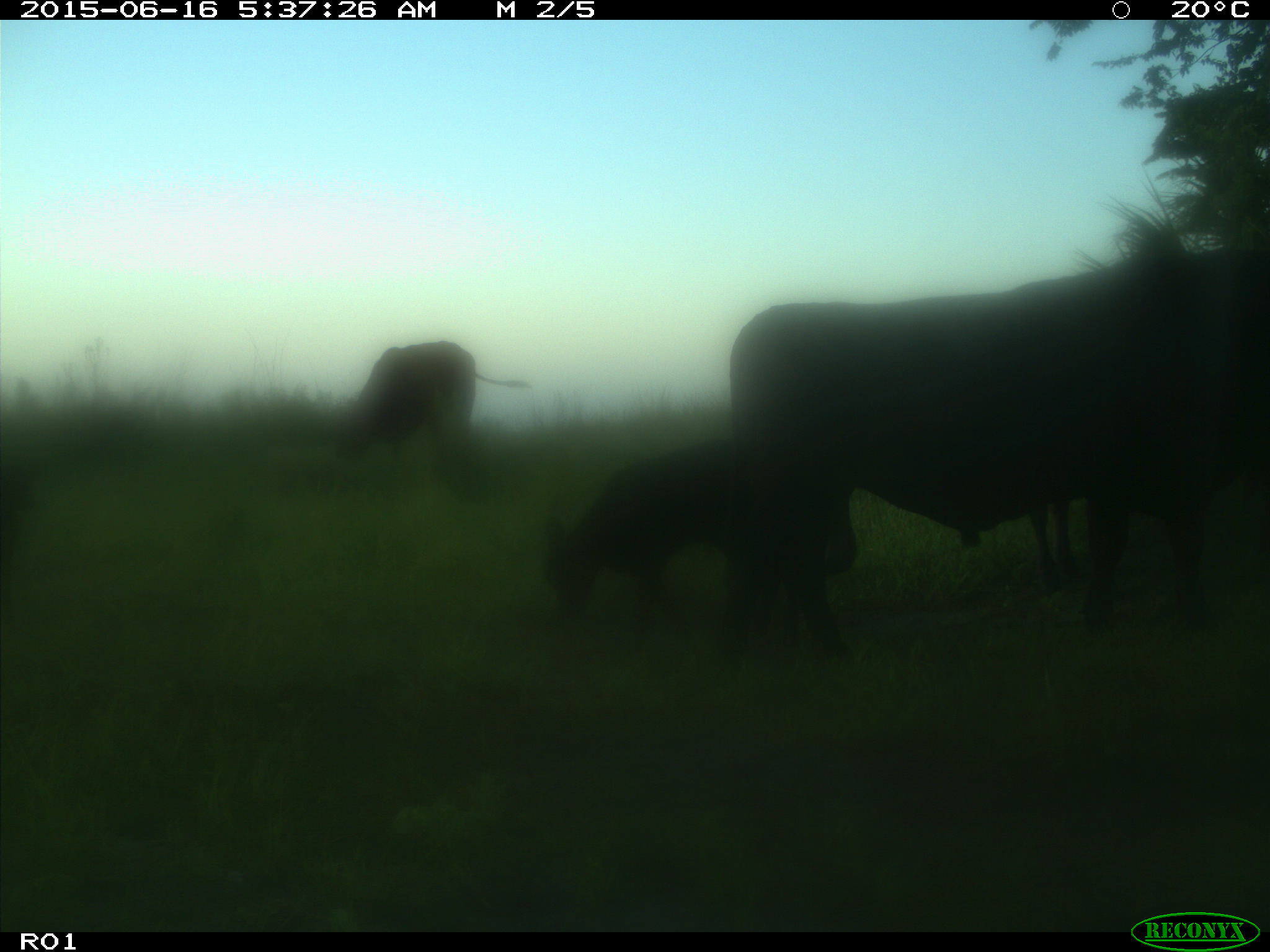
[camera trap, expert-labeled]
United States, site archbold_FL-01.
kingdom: Animalia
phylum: Chordata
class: Mammalia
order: Artiodactyla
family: Bovidae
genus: Bos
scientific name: Bos taurus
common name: domestic cow